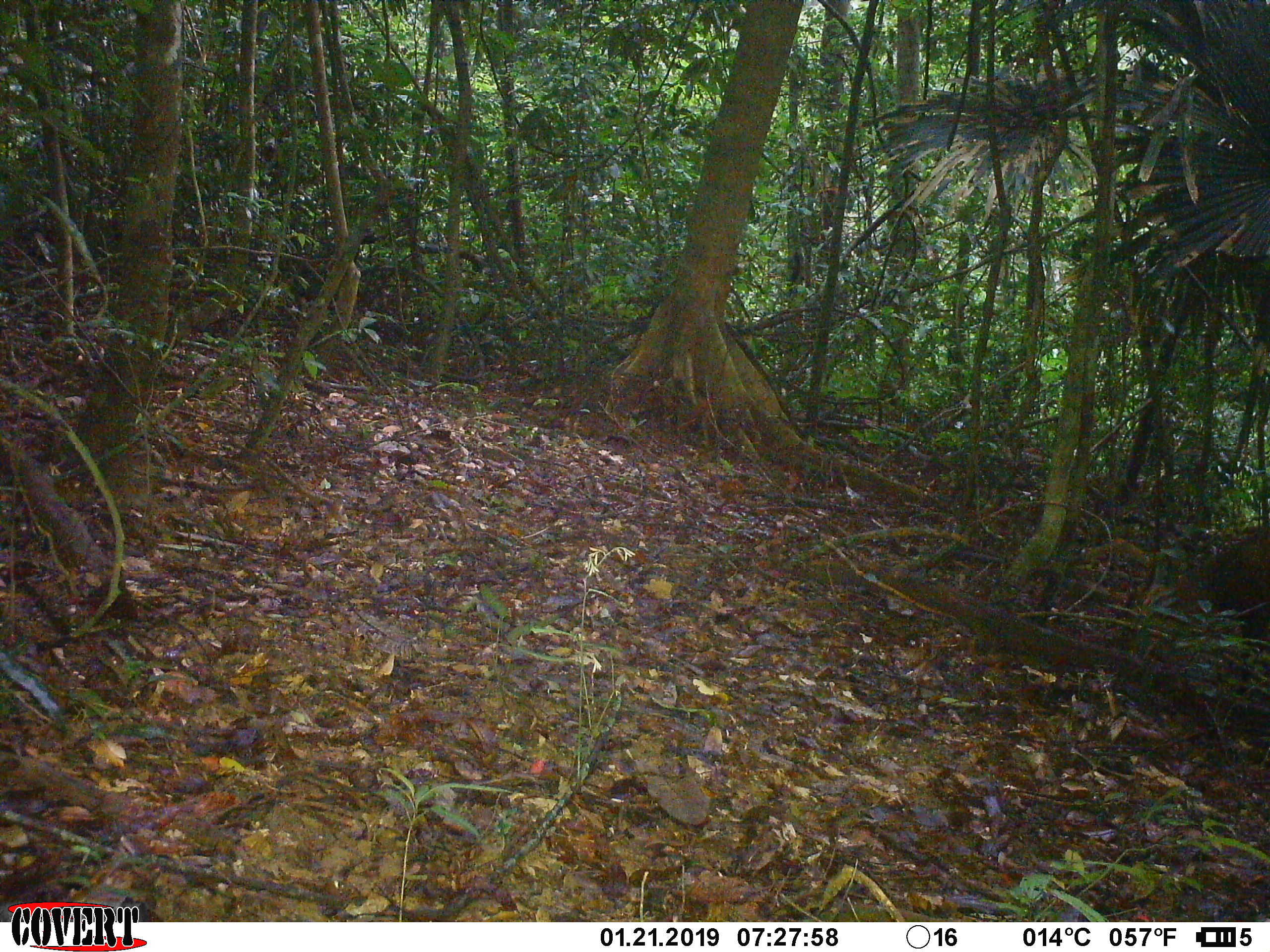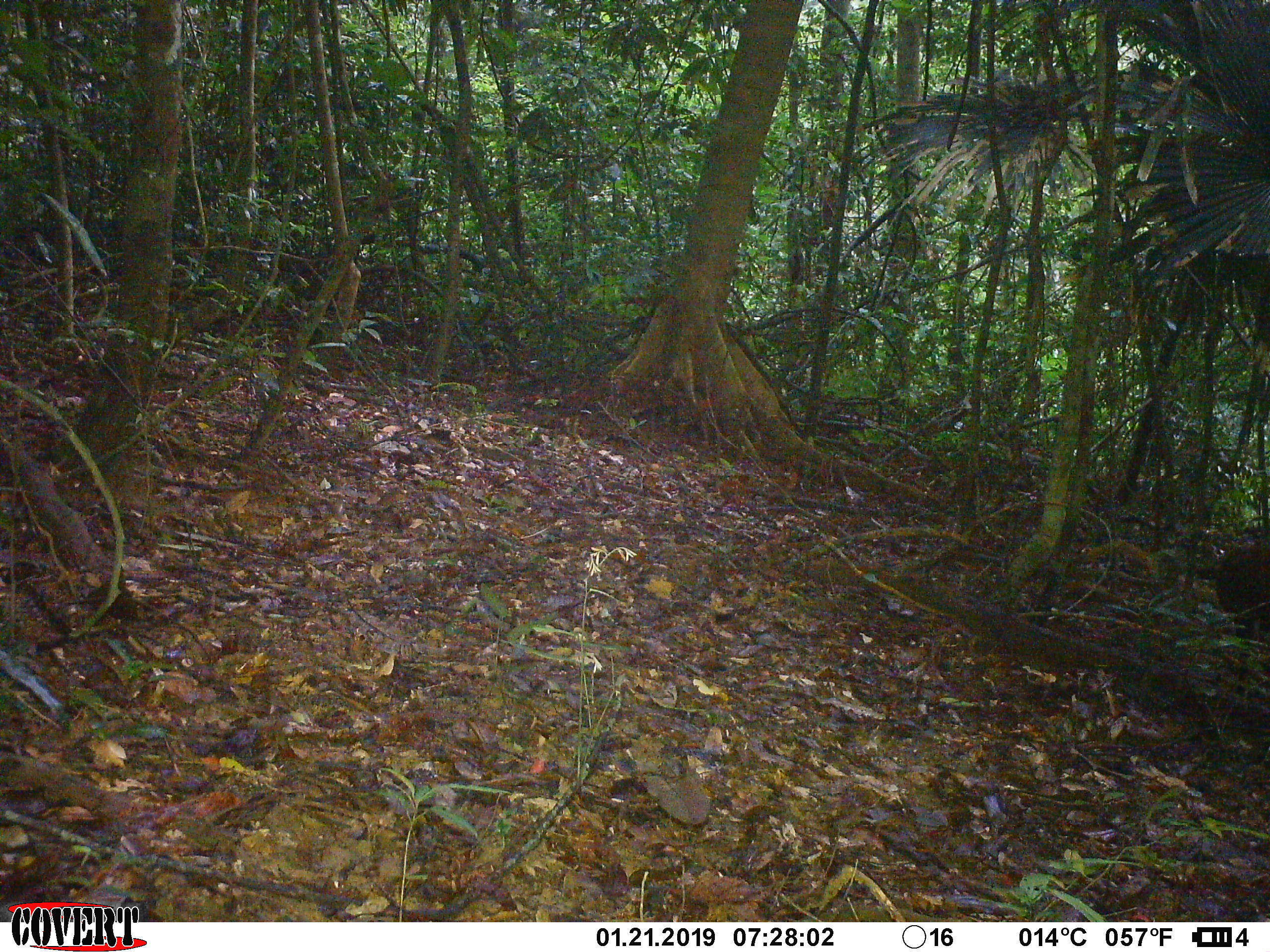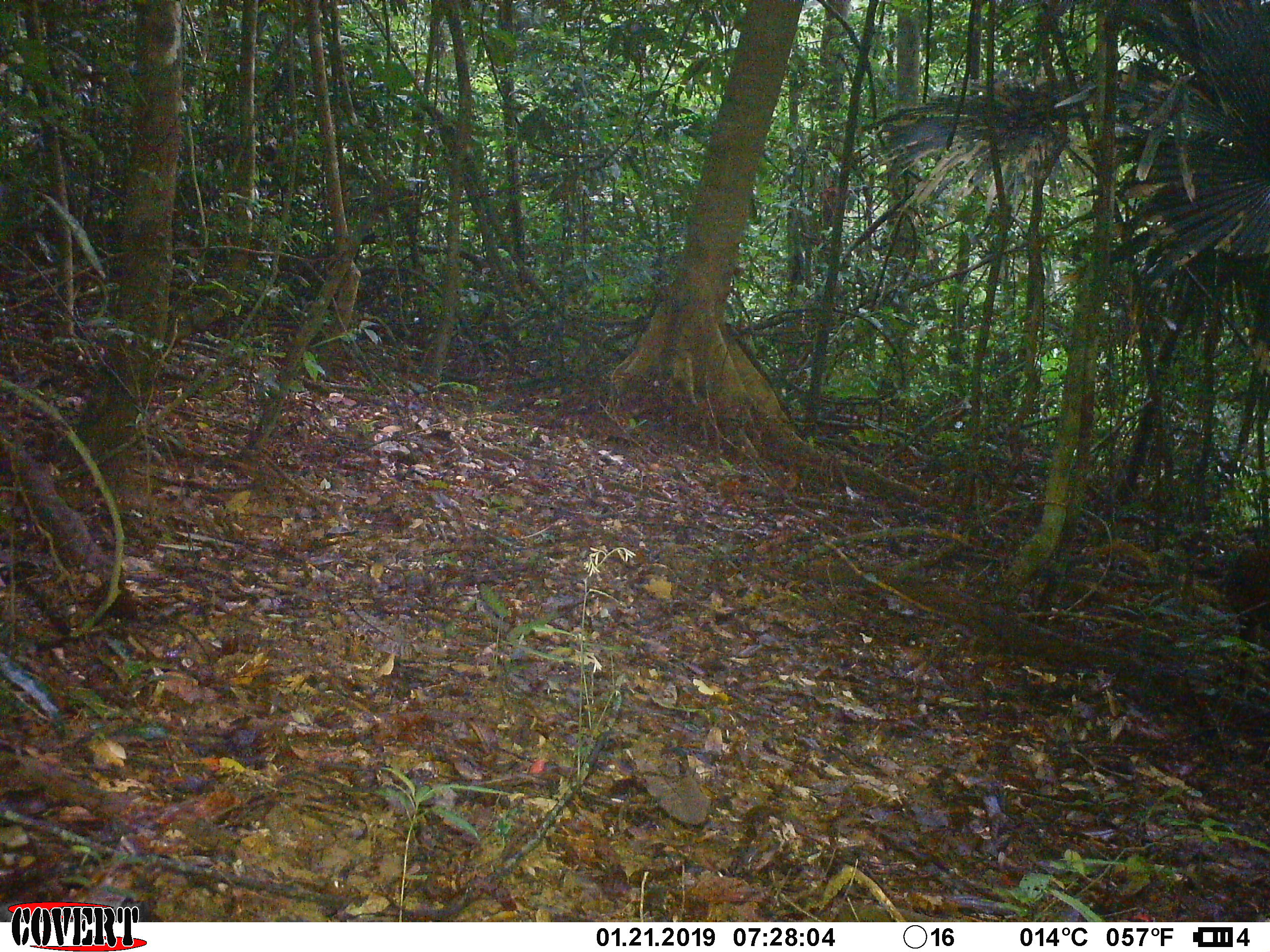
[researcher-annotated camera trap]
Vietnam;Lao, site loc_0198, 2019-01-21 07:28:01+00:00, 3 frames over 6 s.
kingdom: Animalia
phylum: Chordata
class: Mammalia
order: Artiodactyla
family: Cervidae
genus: Muntiacus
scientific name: Muntiacus vuquangensis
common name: large-antlered muntjac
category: large antlered muntjac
Large antlered muntjac (large-antlered muntjac) (Muntiacus vuquangensis). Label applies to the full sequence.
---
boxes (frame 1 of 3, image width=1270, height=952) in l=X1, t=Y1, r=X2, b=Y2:
large antlered muntjac: l=1177, t=525, r=1270, b=694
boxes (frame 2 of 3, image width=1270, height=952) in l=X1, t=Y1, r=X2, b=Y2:
large antlered muntjac: l=1195, t=543, r=1270, b=695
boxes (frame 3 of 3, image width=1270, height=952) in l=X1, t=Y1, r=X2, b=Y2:
large antlered muntjac: l=1195, t=547, r=1270, b=699